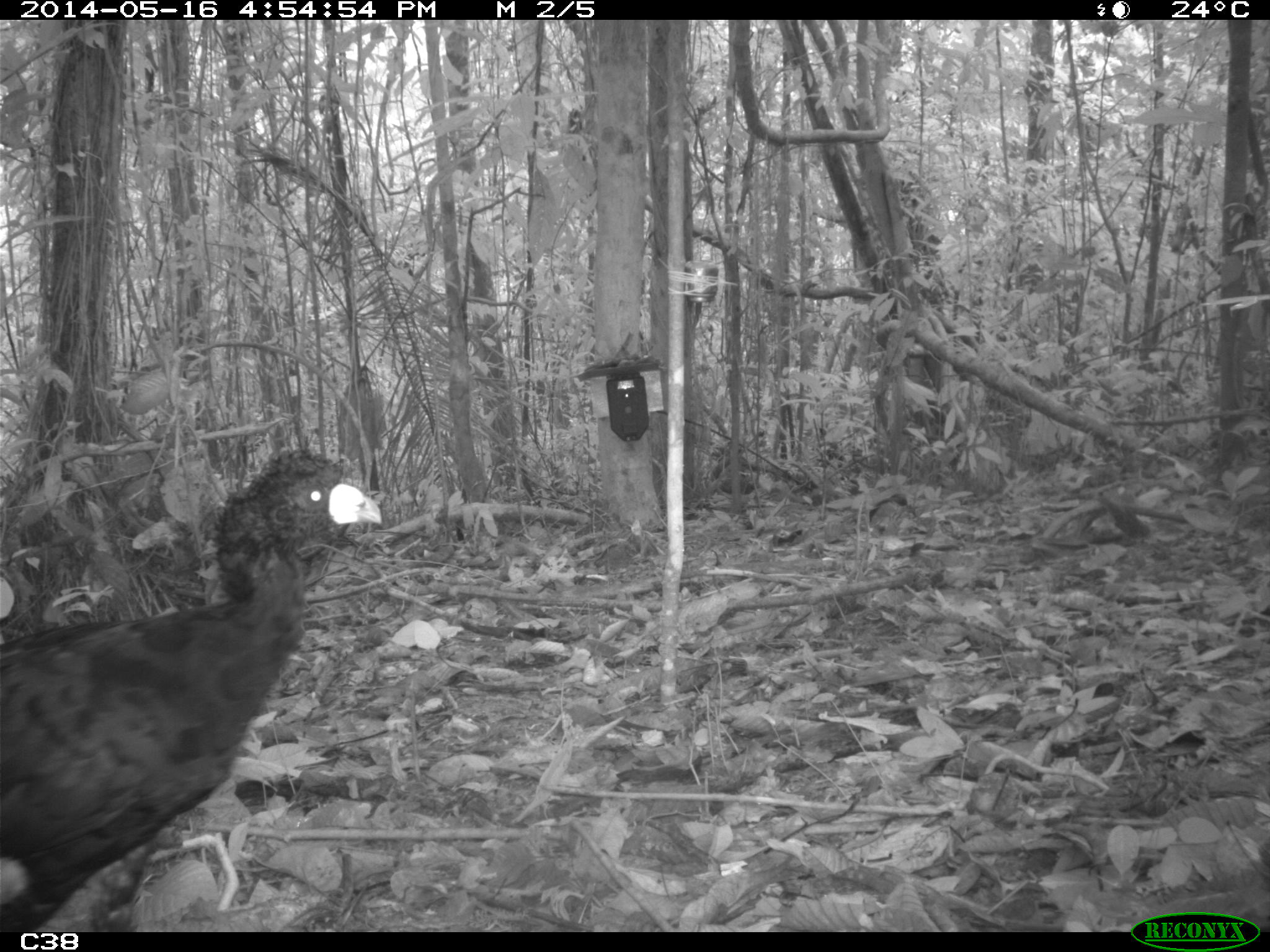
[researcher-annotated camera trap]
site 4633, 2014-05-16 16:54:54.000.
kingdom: Animalia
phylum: Chordata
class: Aves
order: Galliformes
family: Cracidae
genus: Crax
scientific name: Crax alector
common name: black curassow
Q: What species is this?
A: Crax alector (black curassow).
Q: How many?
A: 1.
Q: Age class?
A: Adult.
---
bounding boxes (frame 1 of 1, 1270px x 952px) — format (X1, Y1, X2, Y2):
crax alector: (0, 446, 384, 932)